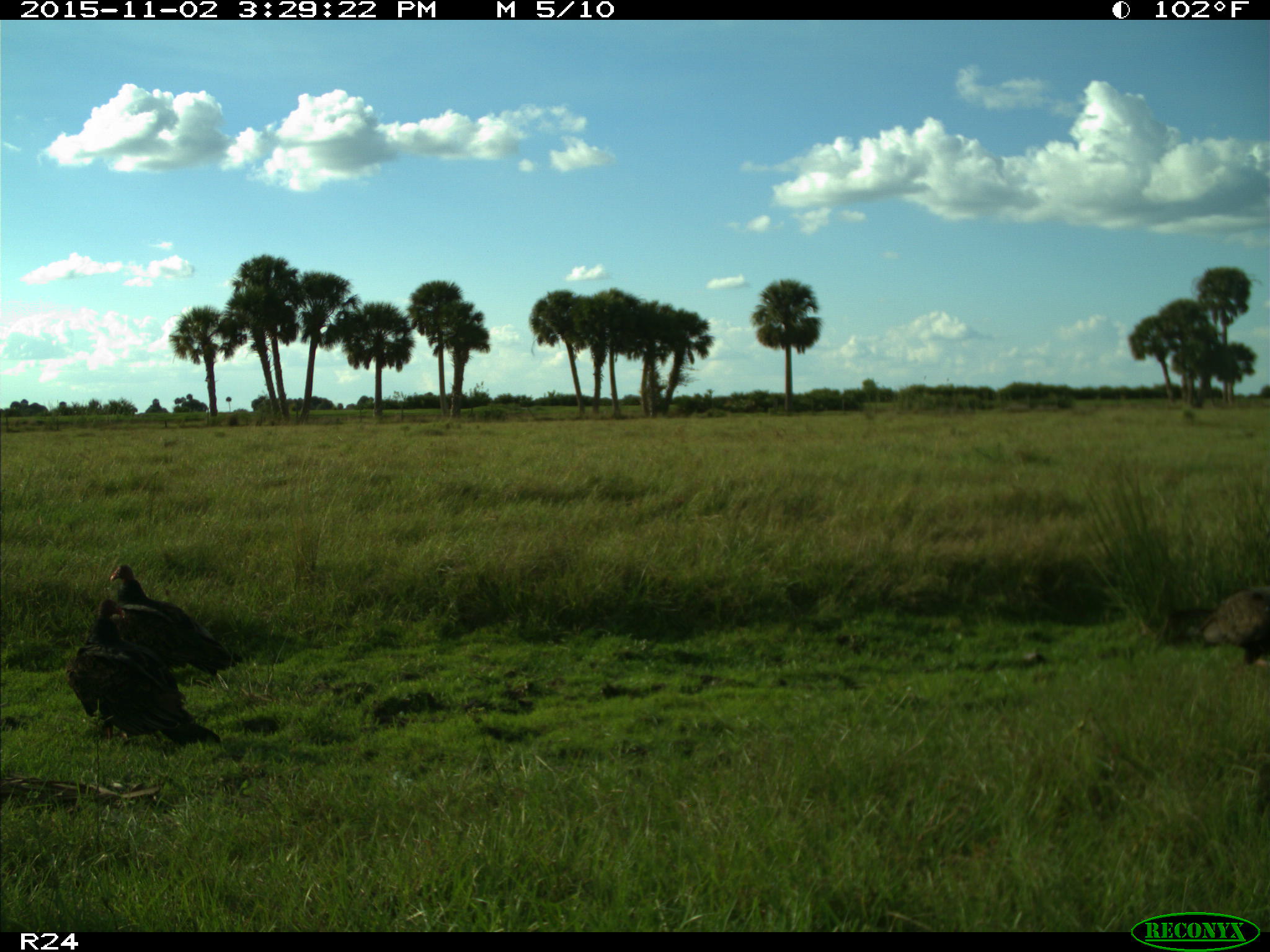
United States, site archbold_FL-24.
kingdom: Animalia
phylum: Chordata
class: Aves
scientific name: Aves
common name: birds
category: unidentified bird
Unidentified bird (birds) (Aves).